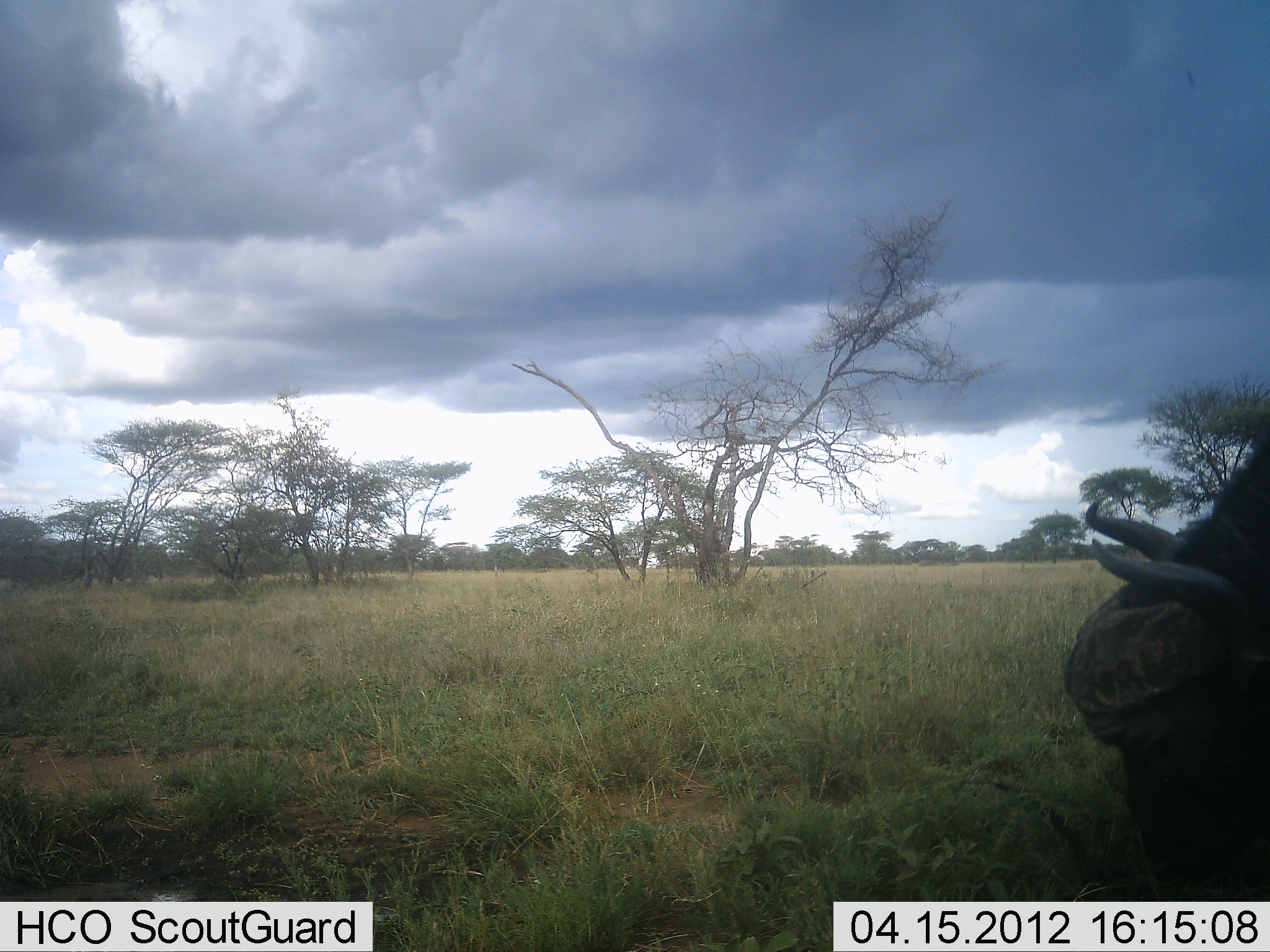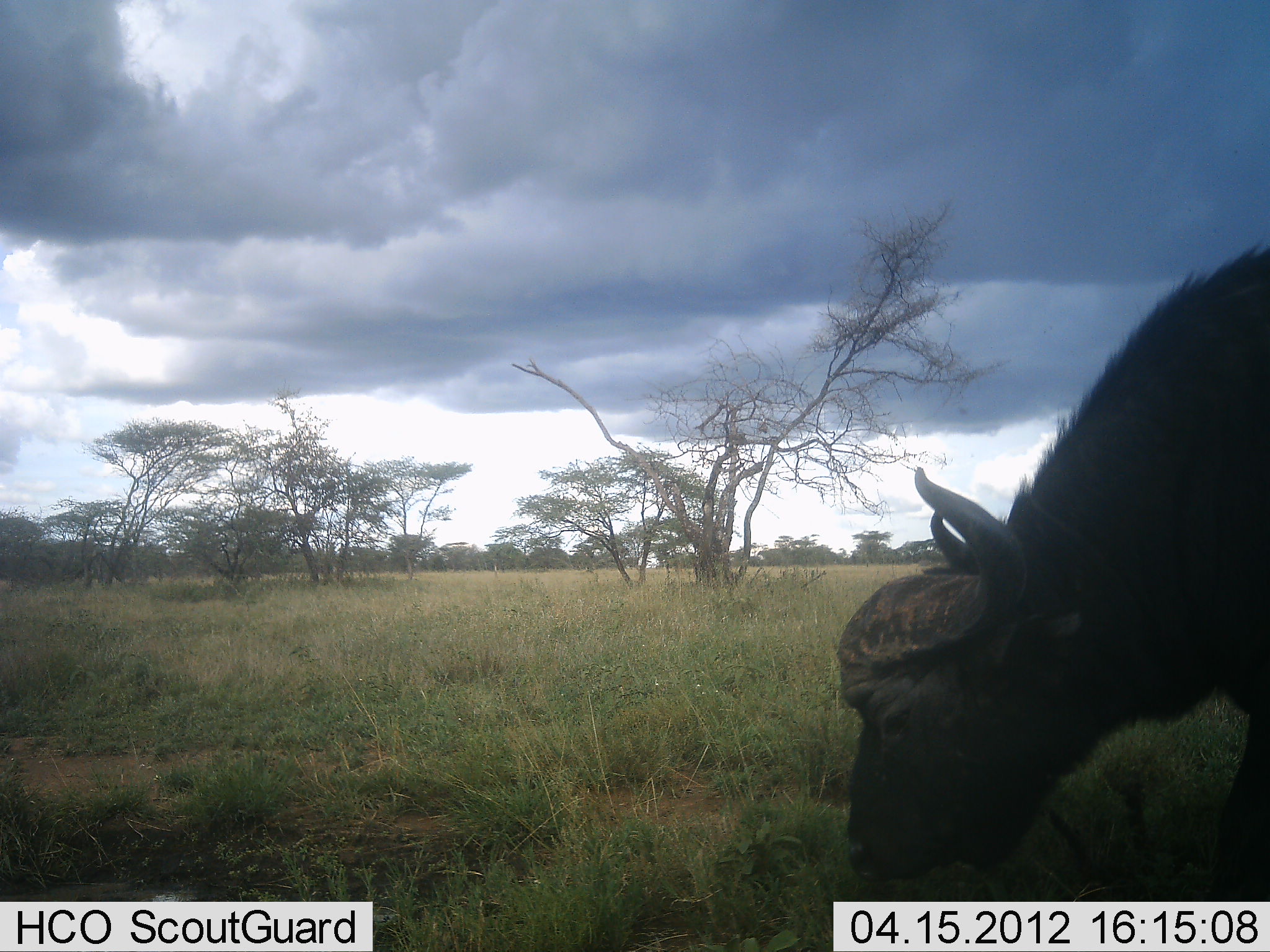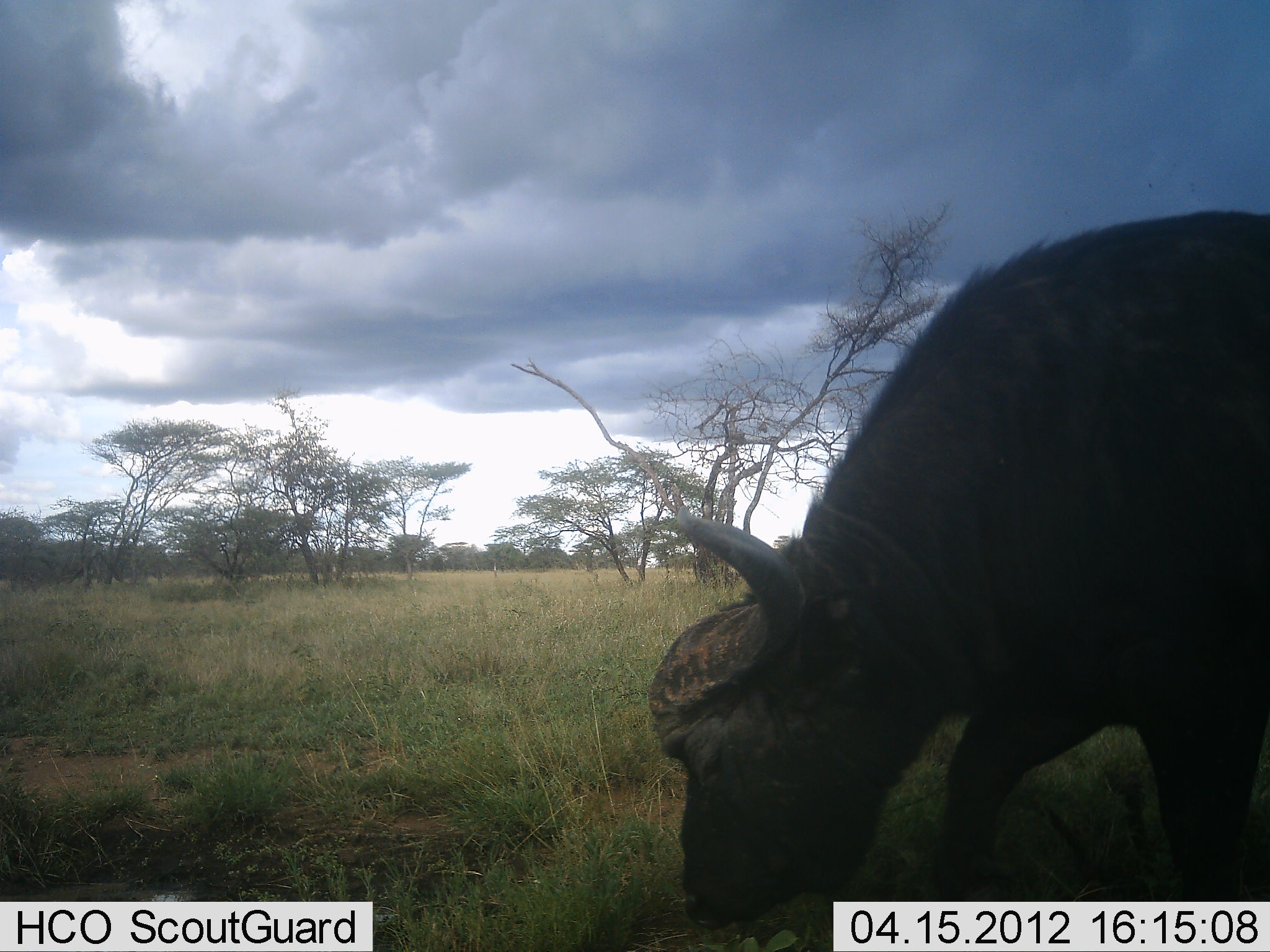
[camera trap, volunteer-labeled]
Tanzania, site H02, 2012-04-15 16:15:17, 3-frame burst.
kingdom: Animalia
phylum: Chordata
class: Mammalia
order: Artiodactyla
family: Bovidae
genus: Syncerus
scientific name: Syncerus caffer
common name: cape buffalo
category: buffalo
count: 1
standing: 12%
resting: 0%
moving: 32%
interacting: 0%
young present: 0%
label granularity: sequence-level